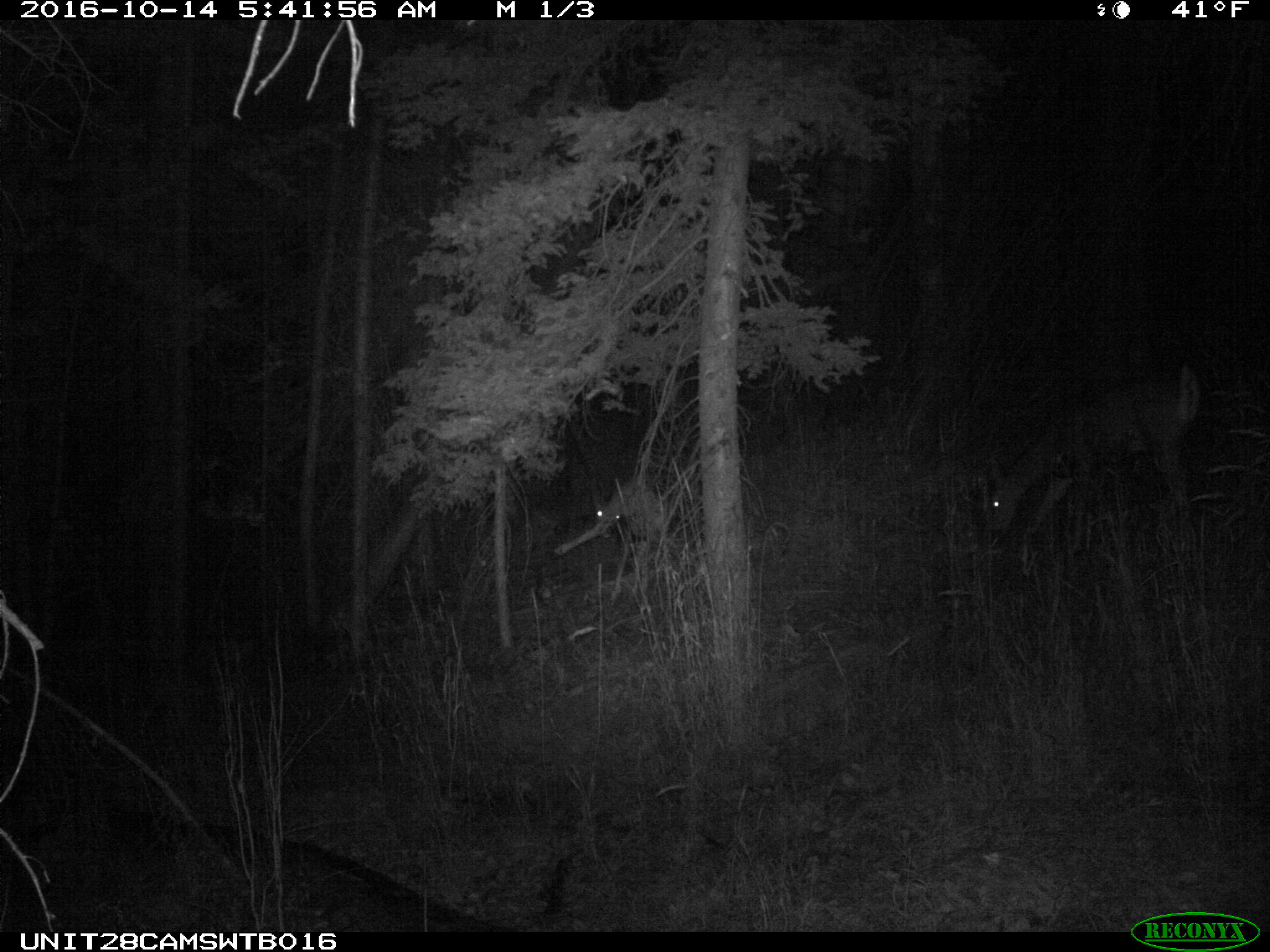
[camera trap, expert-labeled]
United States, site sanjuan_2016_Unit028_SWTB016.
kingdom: Animalia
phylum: Chordata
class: Mammalia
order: Artiodactyla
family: Cervidae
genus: Odocoileus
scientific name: Odocoileus hemionus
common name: mule deer